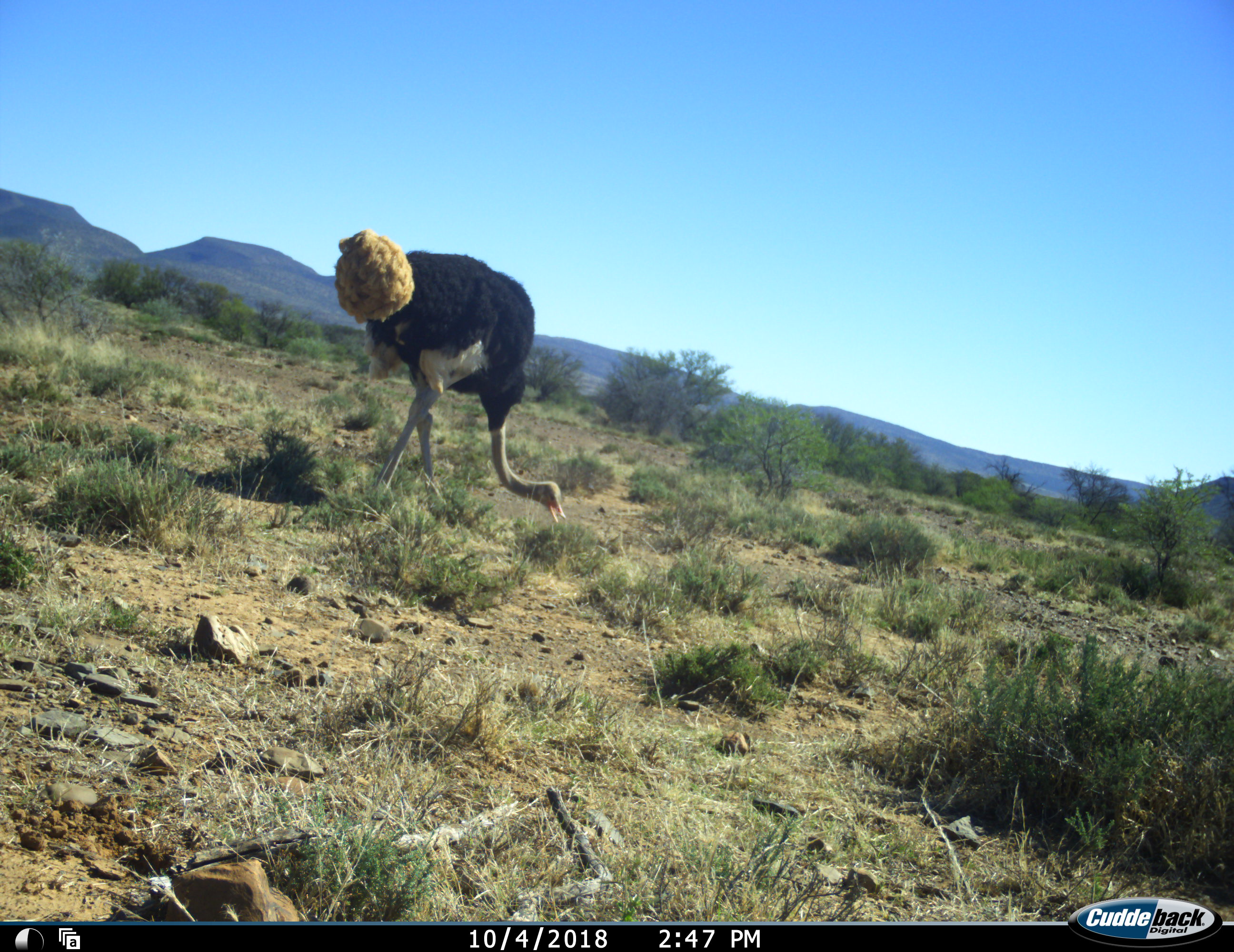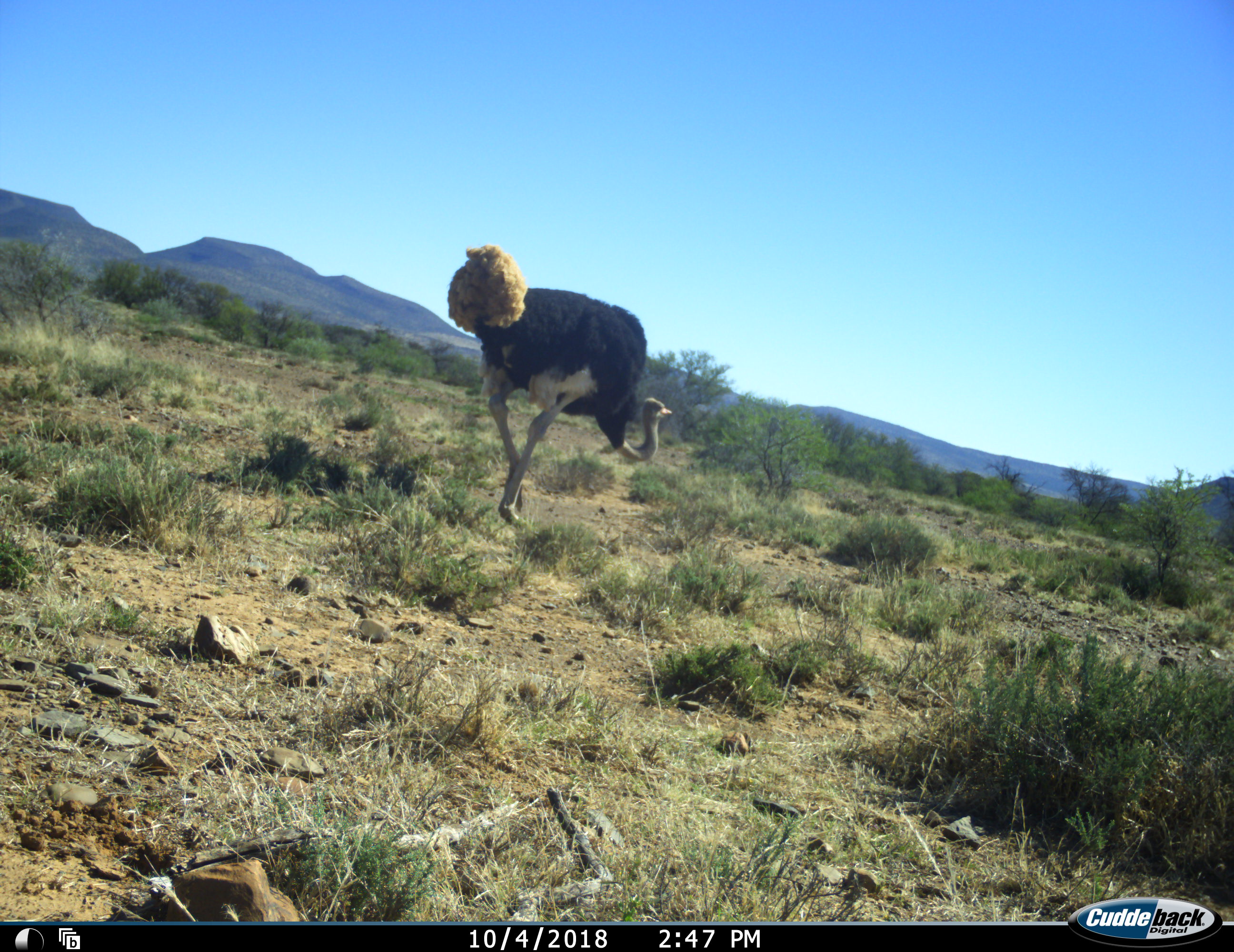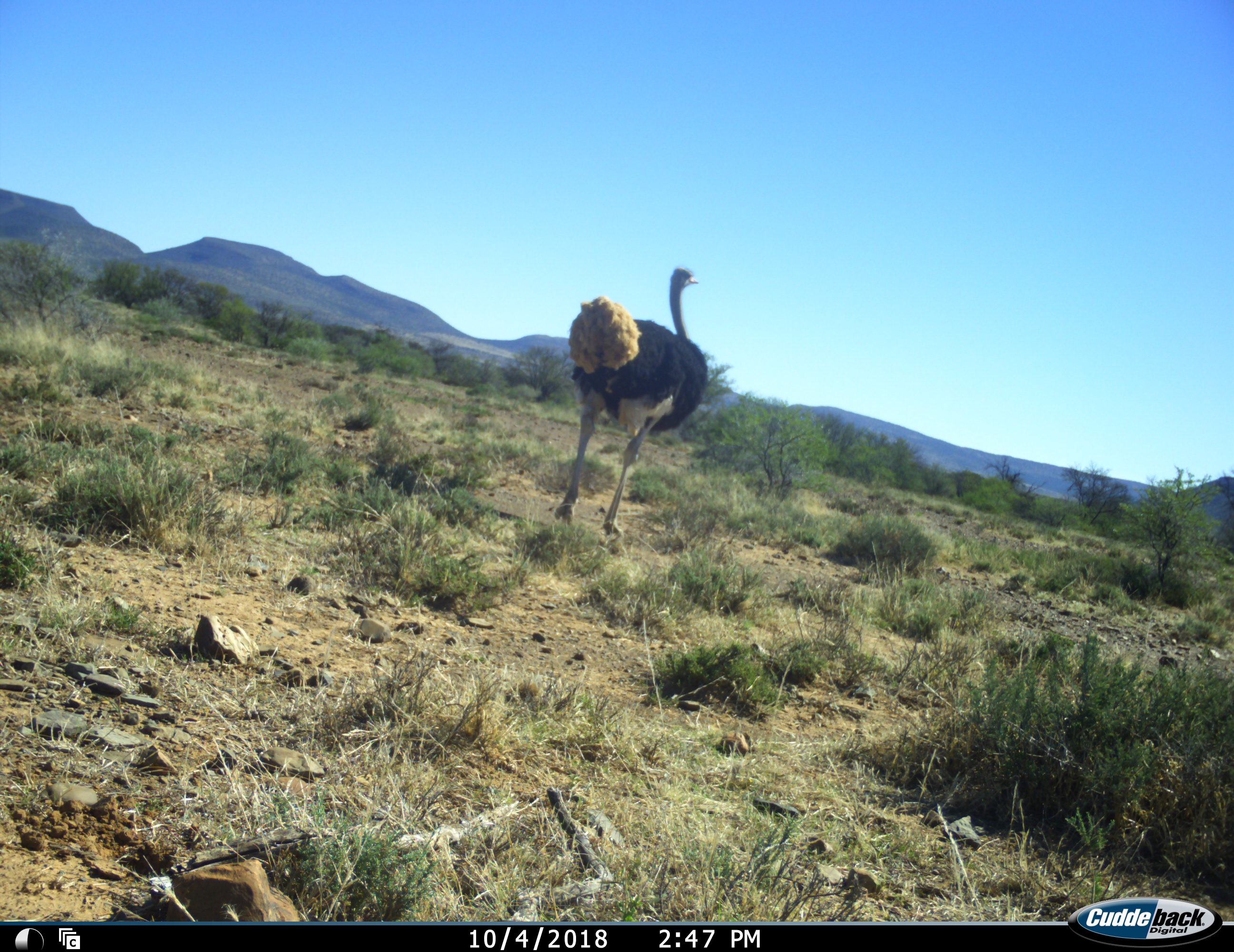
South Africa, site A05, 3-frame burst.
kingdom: Animalia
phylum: Chordata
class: Aves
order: Struthioniformes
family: Struthionidae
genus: Struthio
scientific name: Struthio camelus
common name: ostrich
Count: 1.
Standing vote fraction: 10%.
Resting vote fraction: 0%.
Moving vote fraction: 80%.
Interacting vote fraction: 0%.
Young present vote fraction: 0%.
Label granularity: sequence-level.